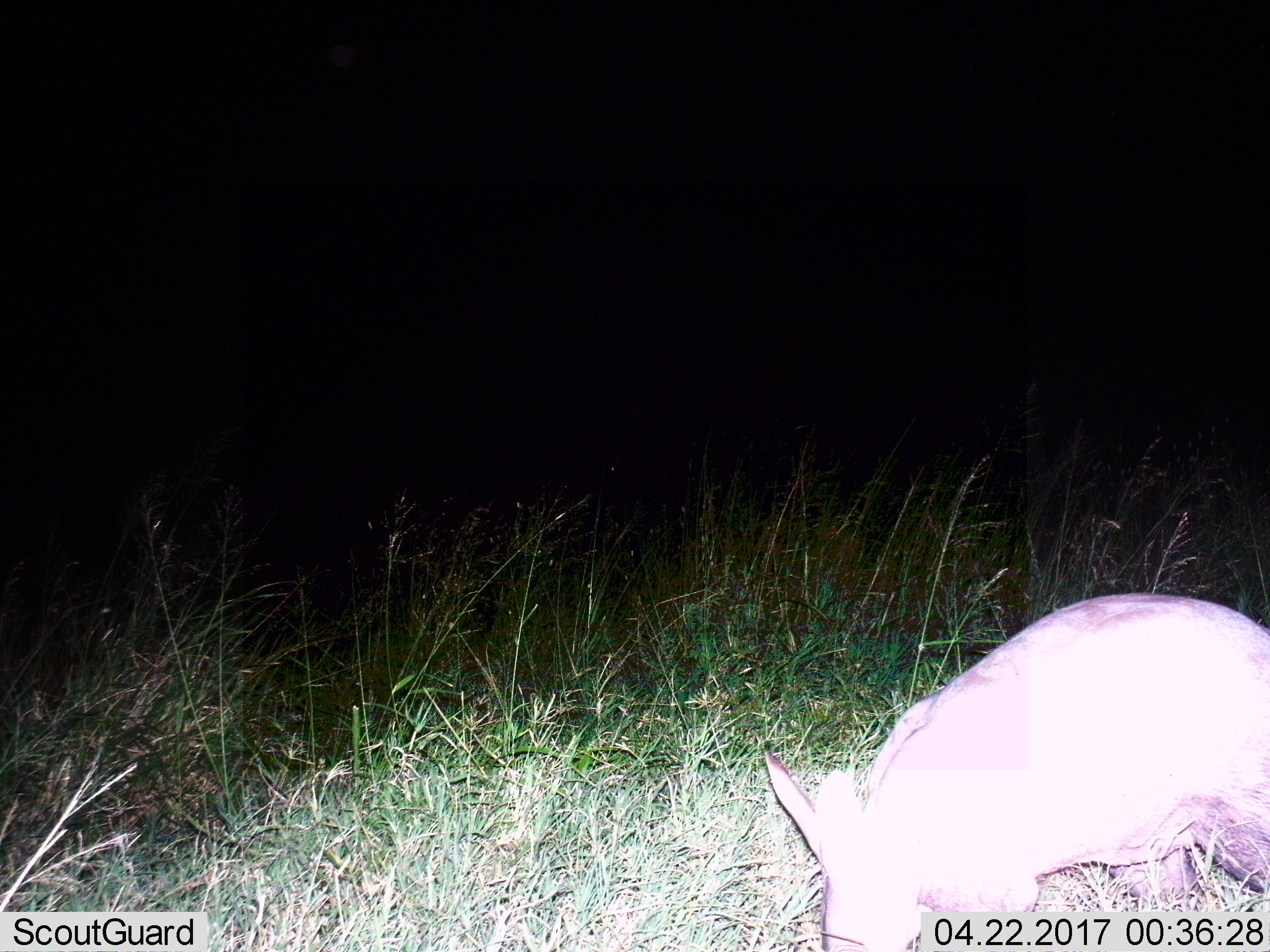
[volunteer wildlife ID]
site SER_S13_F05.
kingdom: Animalia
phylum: Chordata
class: Mammalia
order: Tubulidentata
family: Orycteropodidae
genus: Orycteropus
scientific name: Orycteropus afer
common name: aardvark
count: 1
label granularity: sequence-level